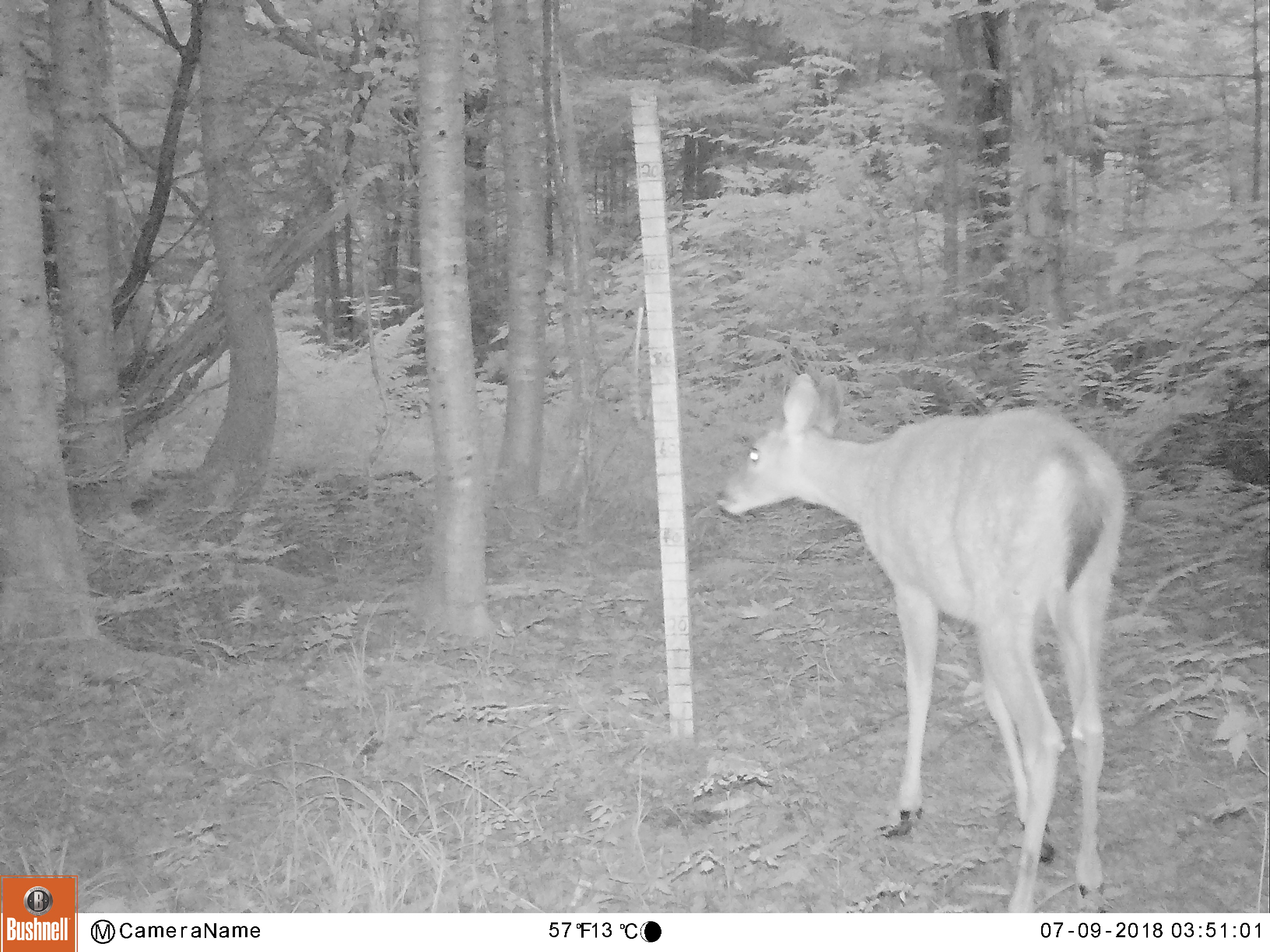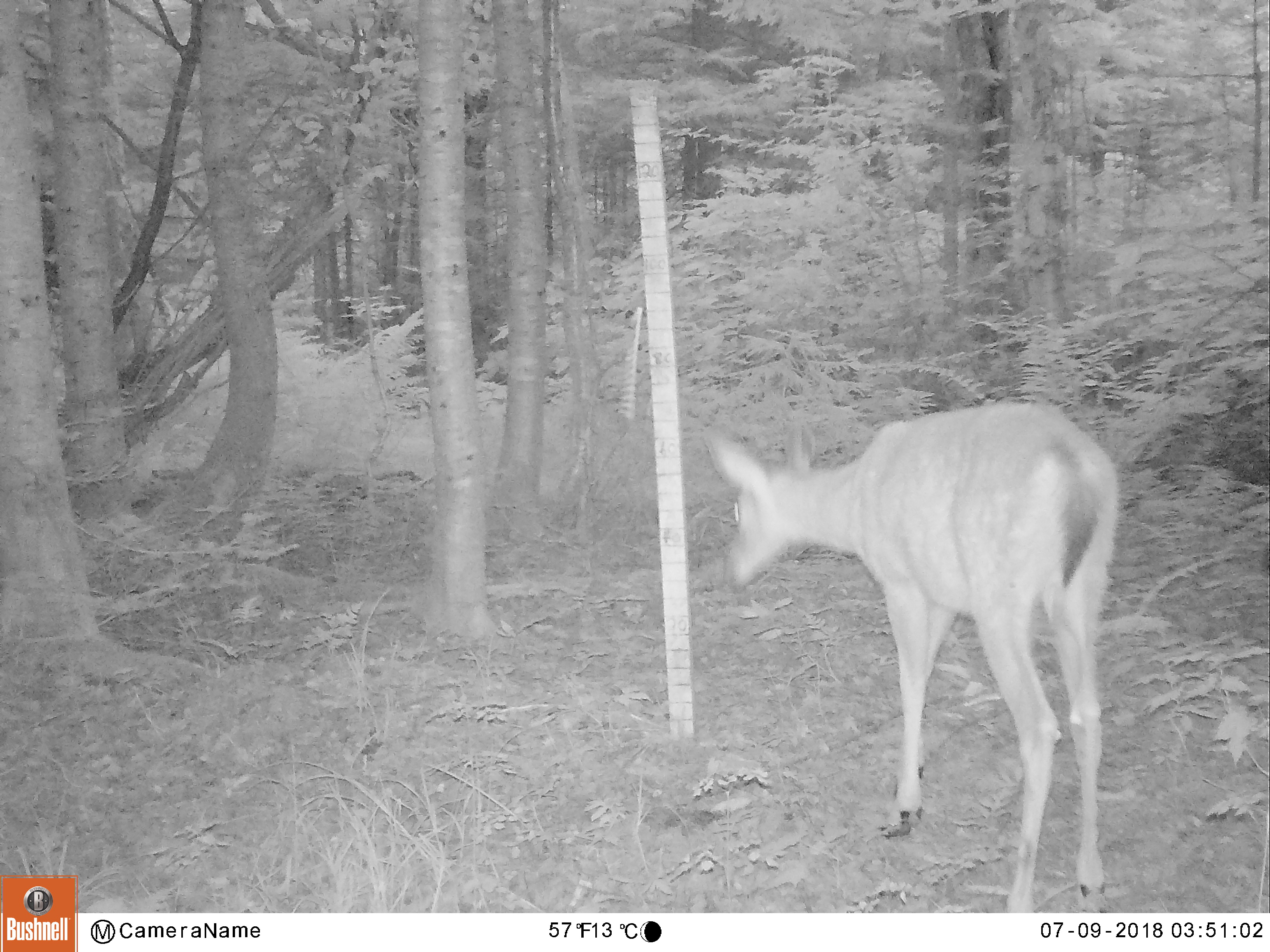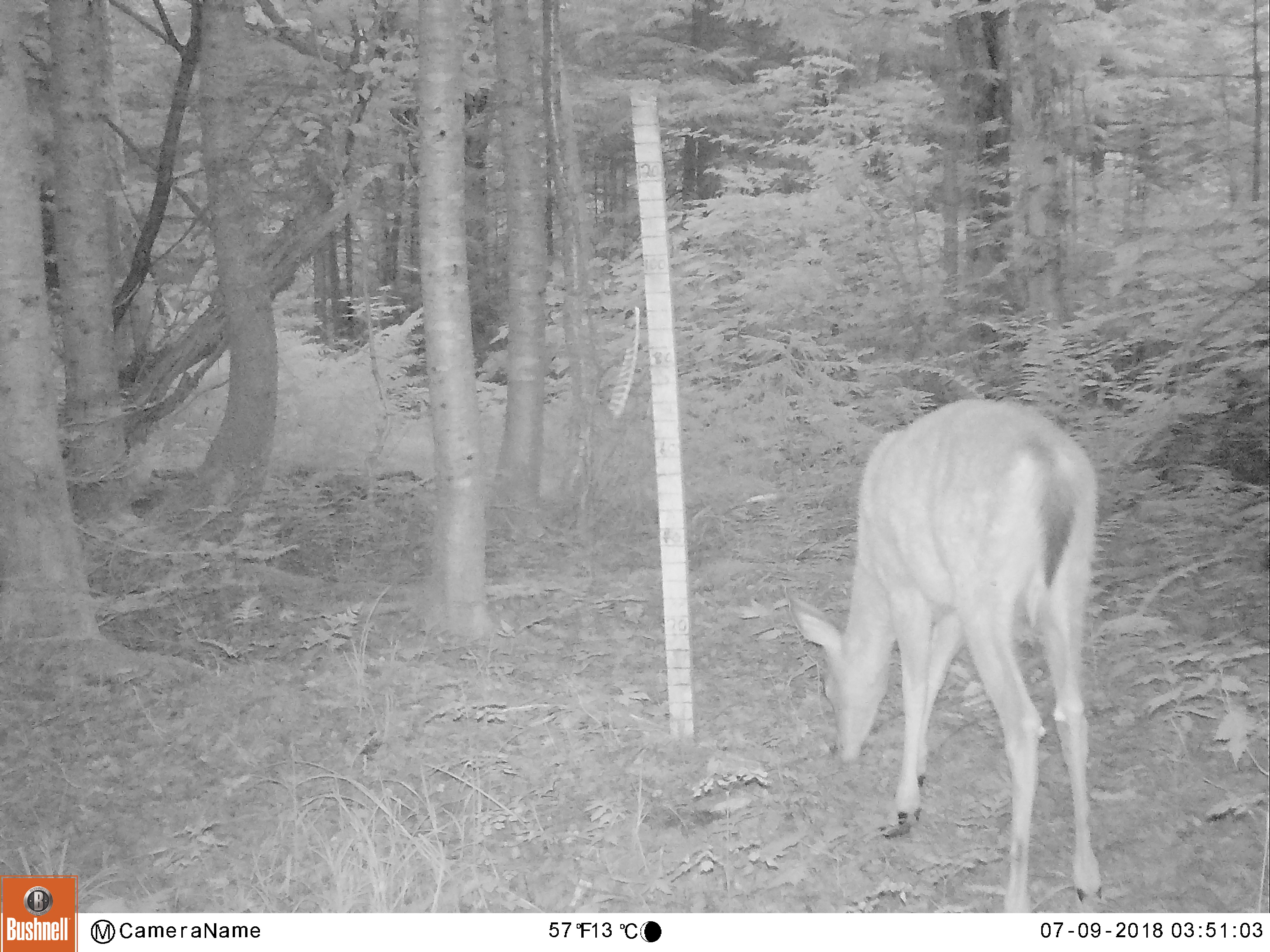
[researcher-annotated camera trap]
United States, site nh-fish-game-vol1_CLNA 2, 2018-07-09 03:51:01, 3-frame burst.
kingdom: Animalia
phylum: Chordata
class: Mammalia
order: Artiodactyla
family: Cervidae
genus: Odocoileus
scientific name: Odocoileus virginianus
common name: white-tailed deer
White-tailed deer (Odocoileus virginianus).